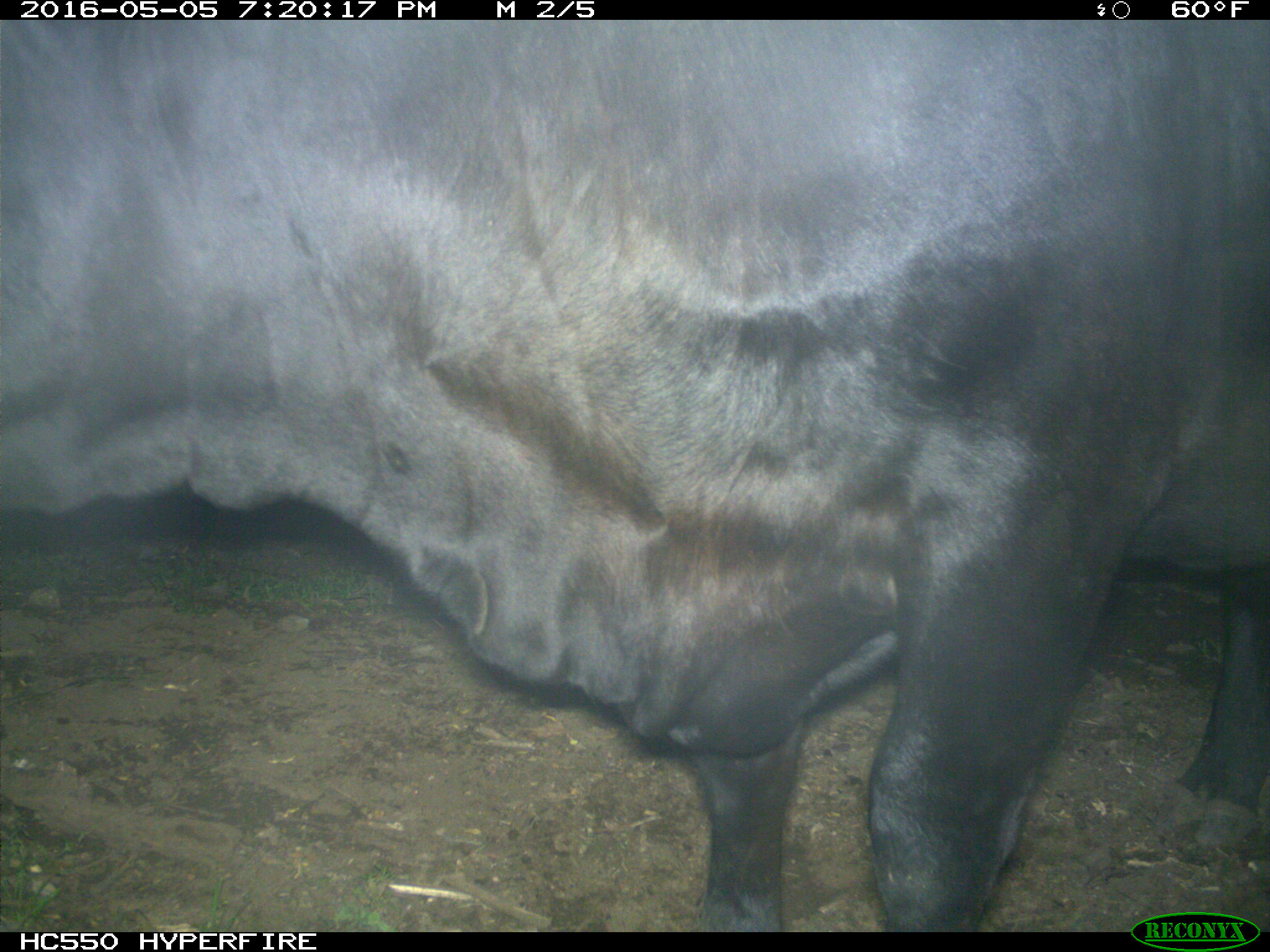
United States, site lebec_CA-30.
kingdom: Animalia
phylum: Chordata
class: Mammalia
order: Artiodactyla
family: Bovidae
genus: Bos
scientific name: Bos taurus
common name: domestic cow